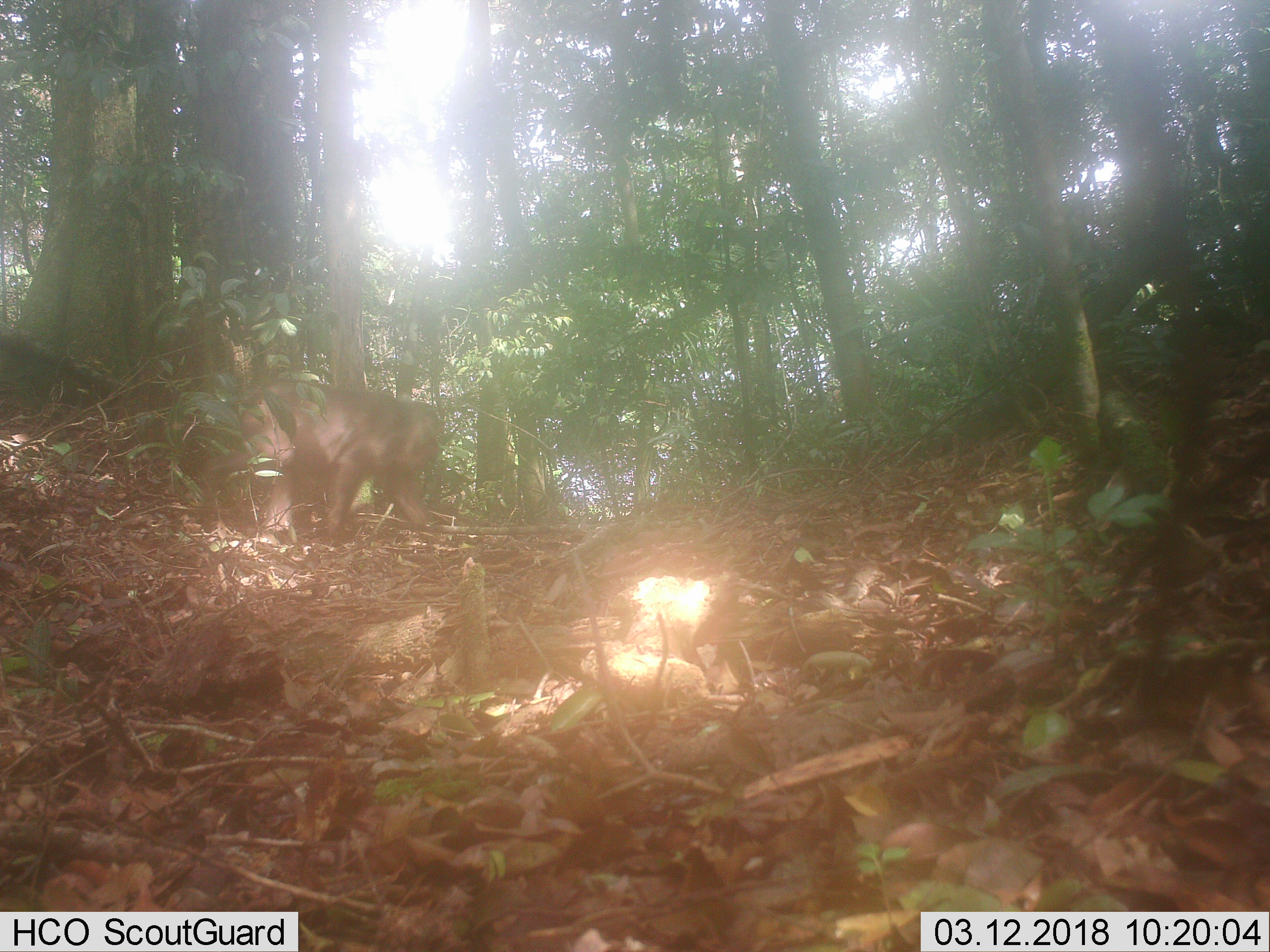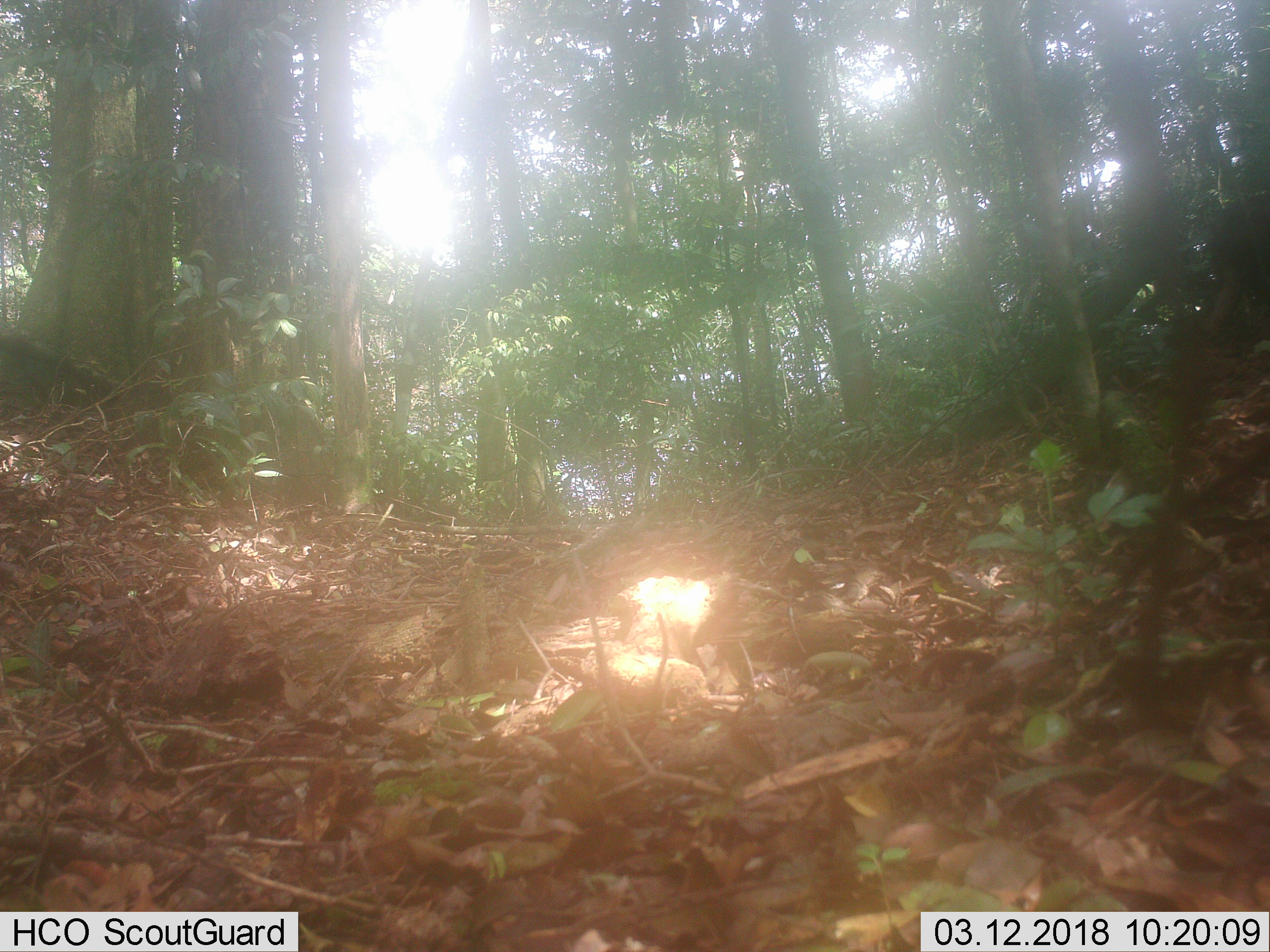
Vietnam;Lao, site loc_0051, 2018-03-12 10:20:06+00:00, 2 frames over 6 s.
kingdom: Animalia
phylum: Chordata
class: Mammalia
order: Primates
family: Cercopithecidae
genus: Macaca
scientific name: Macaca arctoides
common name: stump-tailed macaque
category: stump tailed macaque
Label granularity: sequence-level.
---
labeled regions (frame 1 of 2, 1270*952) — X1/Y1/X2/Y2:
stump tailed macaque: 204/379/446/540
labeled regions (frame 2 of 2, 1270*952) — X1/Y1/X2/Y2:
stump tailed macaque: 1212/195/1270/315